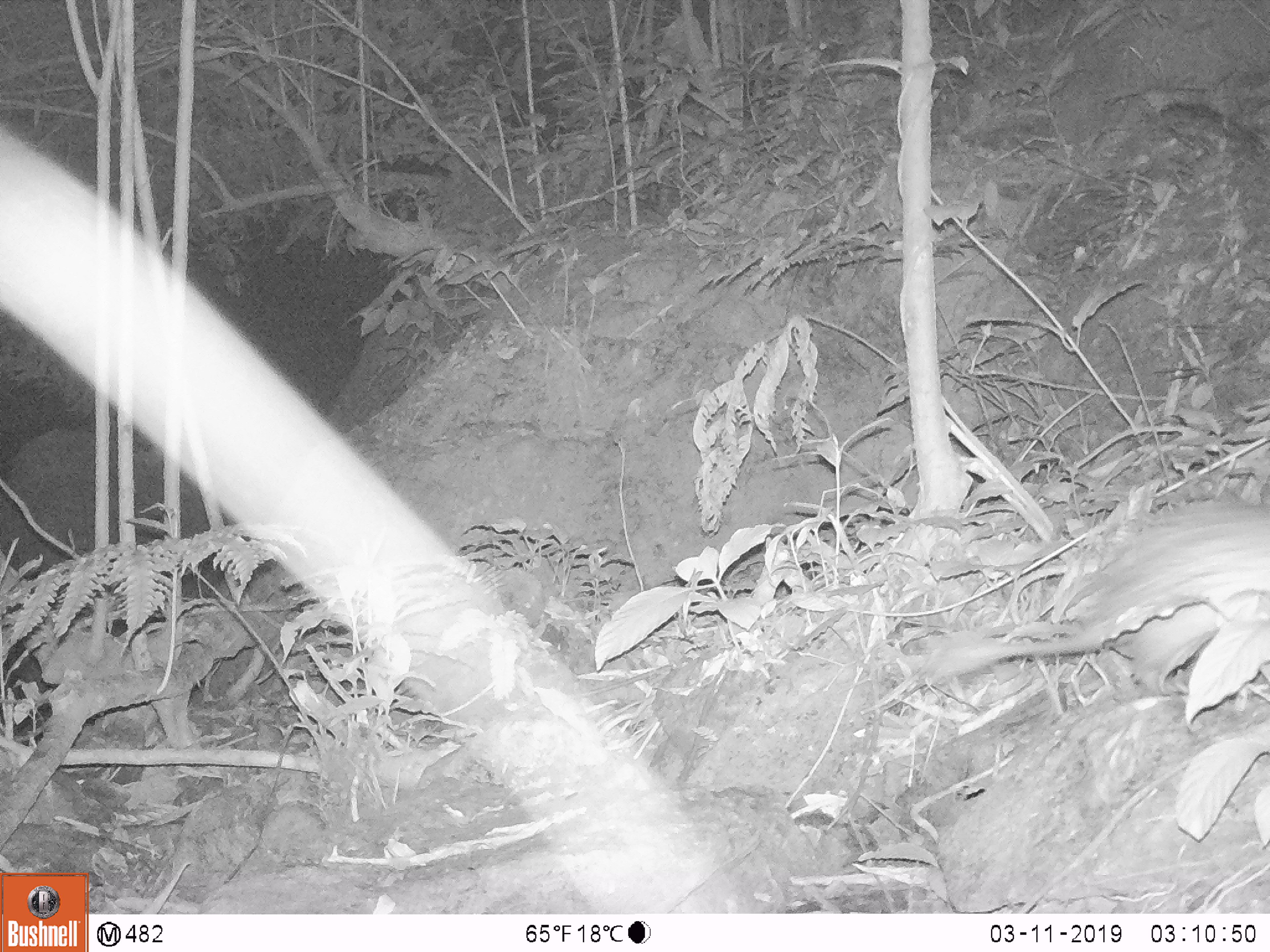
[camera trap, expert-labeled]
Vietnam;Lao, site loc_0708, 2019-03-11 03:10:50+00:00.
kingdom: Animalia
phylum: Chordata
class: Mammalia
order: Rodentia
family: Hystricidae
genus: Atherurus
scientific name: Atherurus macrourus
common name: asiatic brush-tailed porcupine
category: asiatic brush tailed porcupine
Asiatic brush tailed porcupine (asiatic brush-tailed porcupine) (Atherurus macrourus). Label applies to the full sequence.